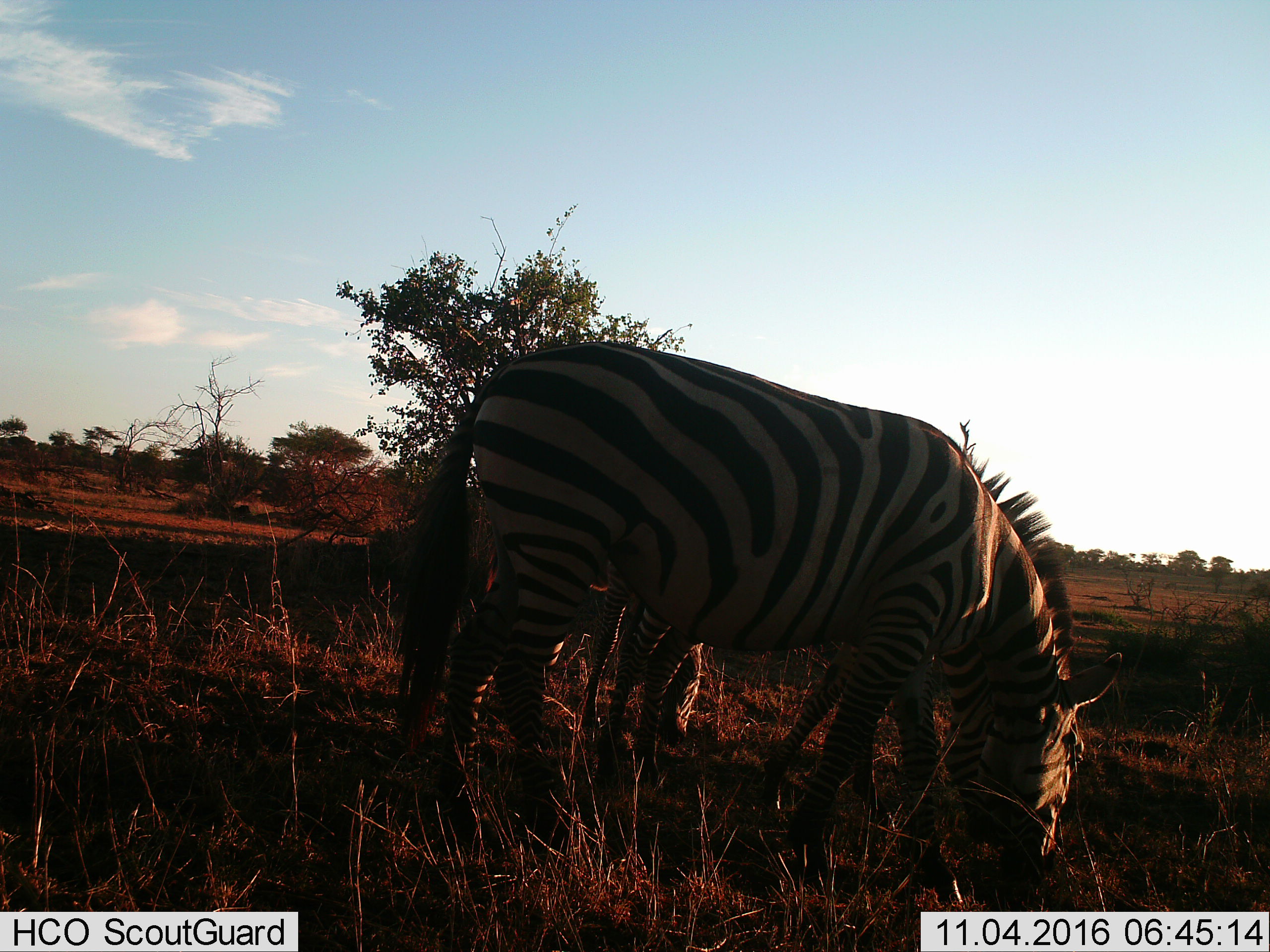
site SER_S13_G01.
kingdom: Animalia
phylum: Chordata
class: Mammalia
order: Perissodactyla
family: Equidae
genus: Equus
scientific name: Equus quagga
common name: plains zebra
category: zebraplains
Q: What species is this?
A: Zebraplains (plains zebra) (Equus quagga).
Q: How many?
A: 3.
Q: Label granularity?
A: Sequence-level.